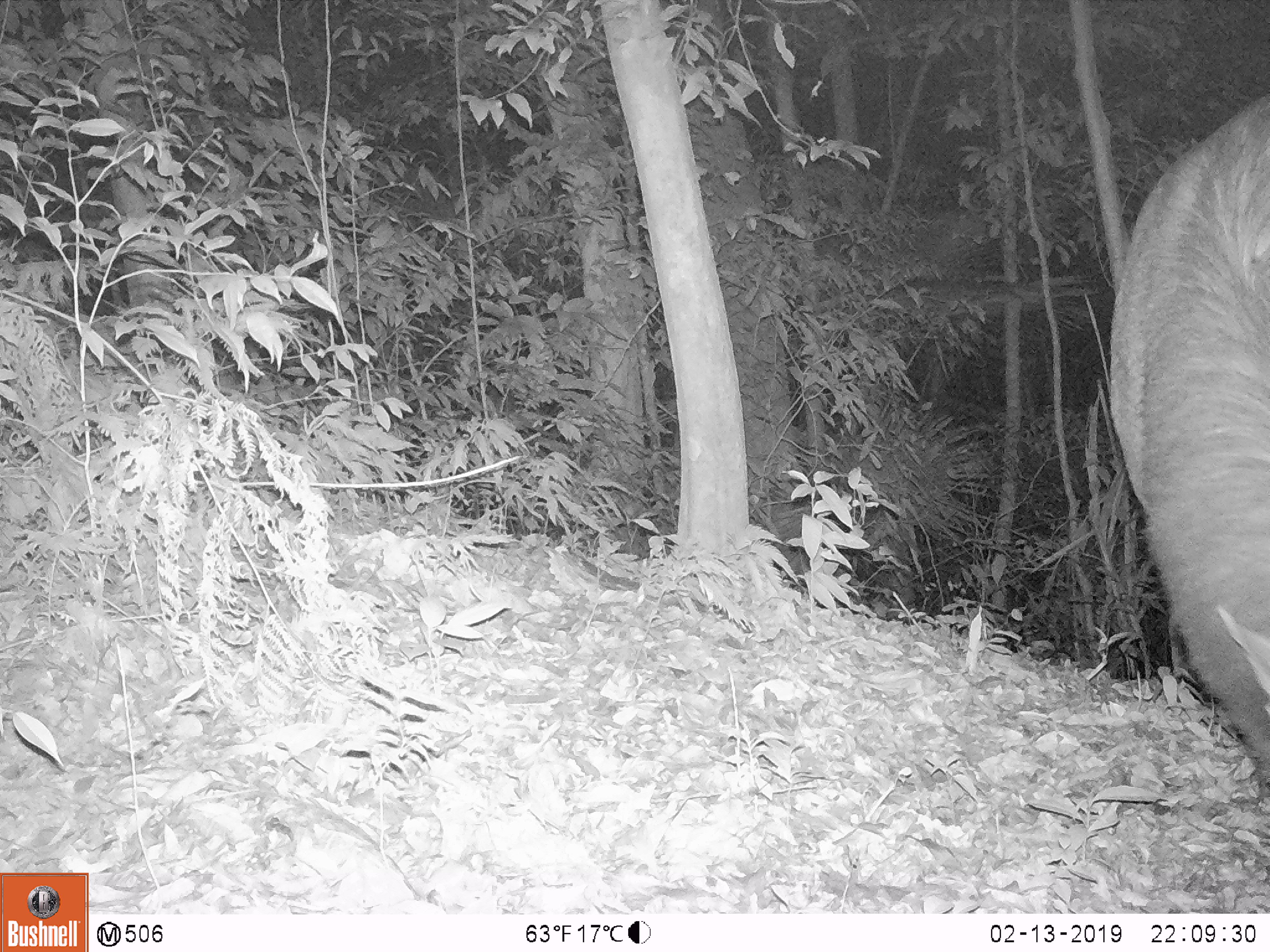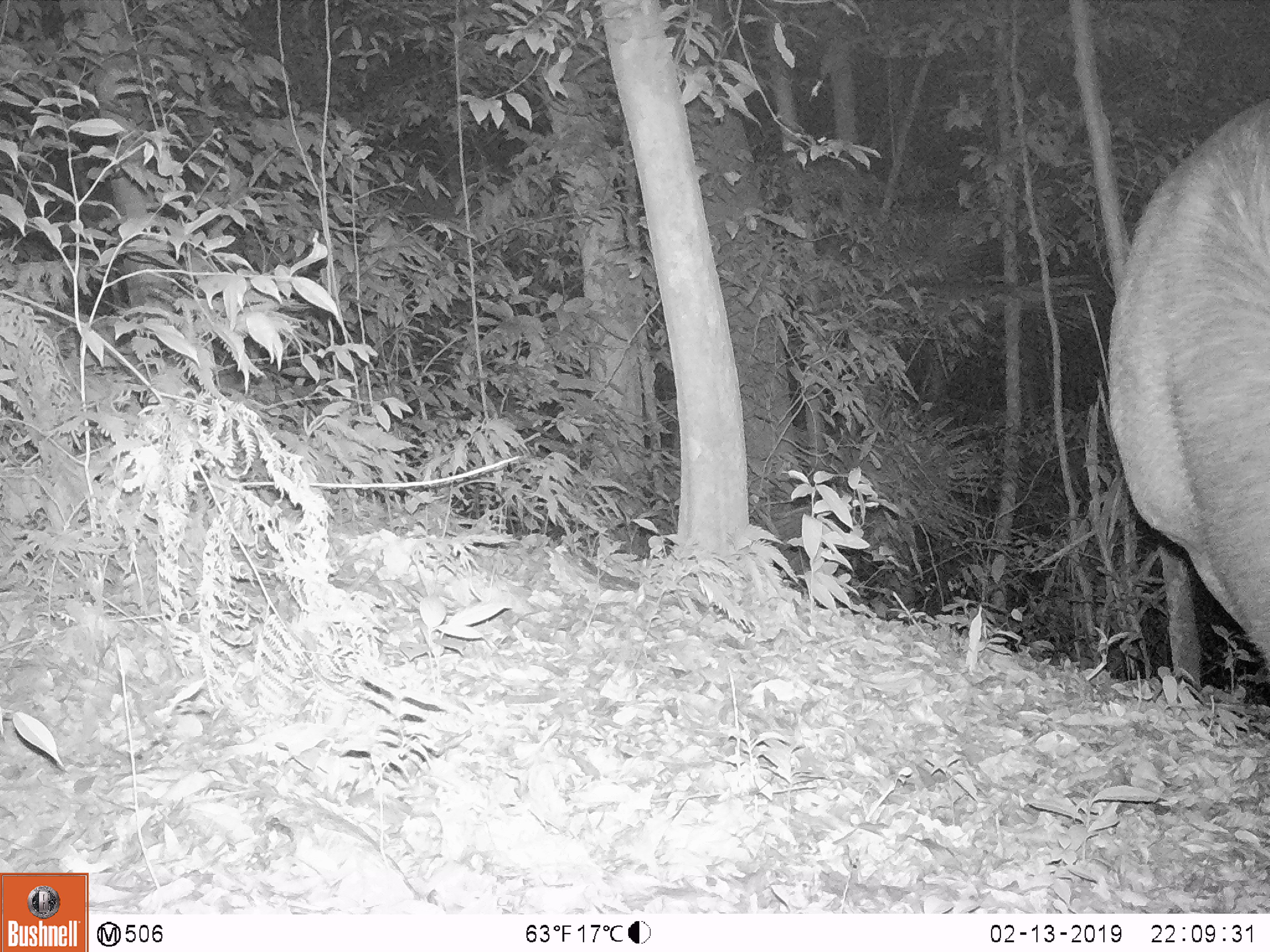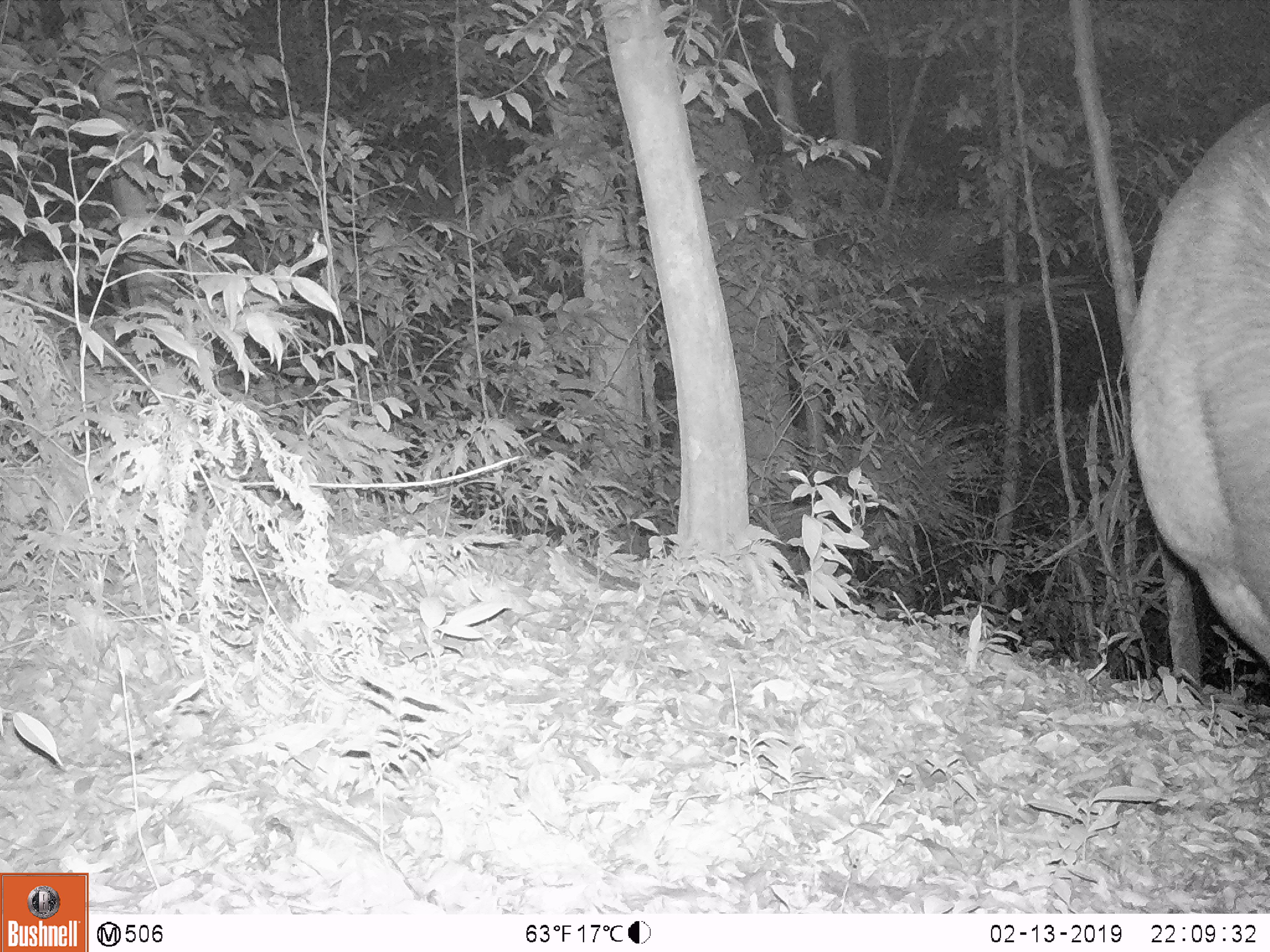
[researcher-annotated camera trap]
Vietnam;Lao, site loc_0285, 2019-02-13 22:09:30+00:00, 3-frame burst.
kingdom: Animalia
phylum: Chordata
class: Mammalia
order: Artiodactyla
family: Cervidae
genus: Rusa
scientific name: Rusa unicolor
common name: sambar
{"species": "sambar (Rusa unicolor)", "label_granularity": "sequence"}